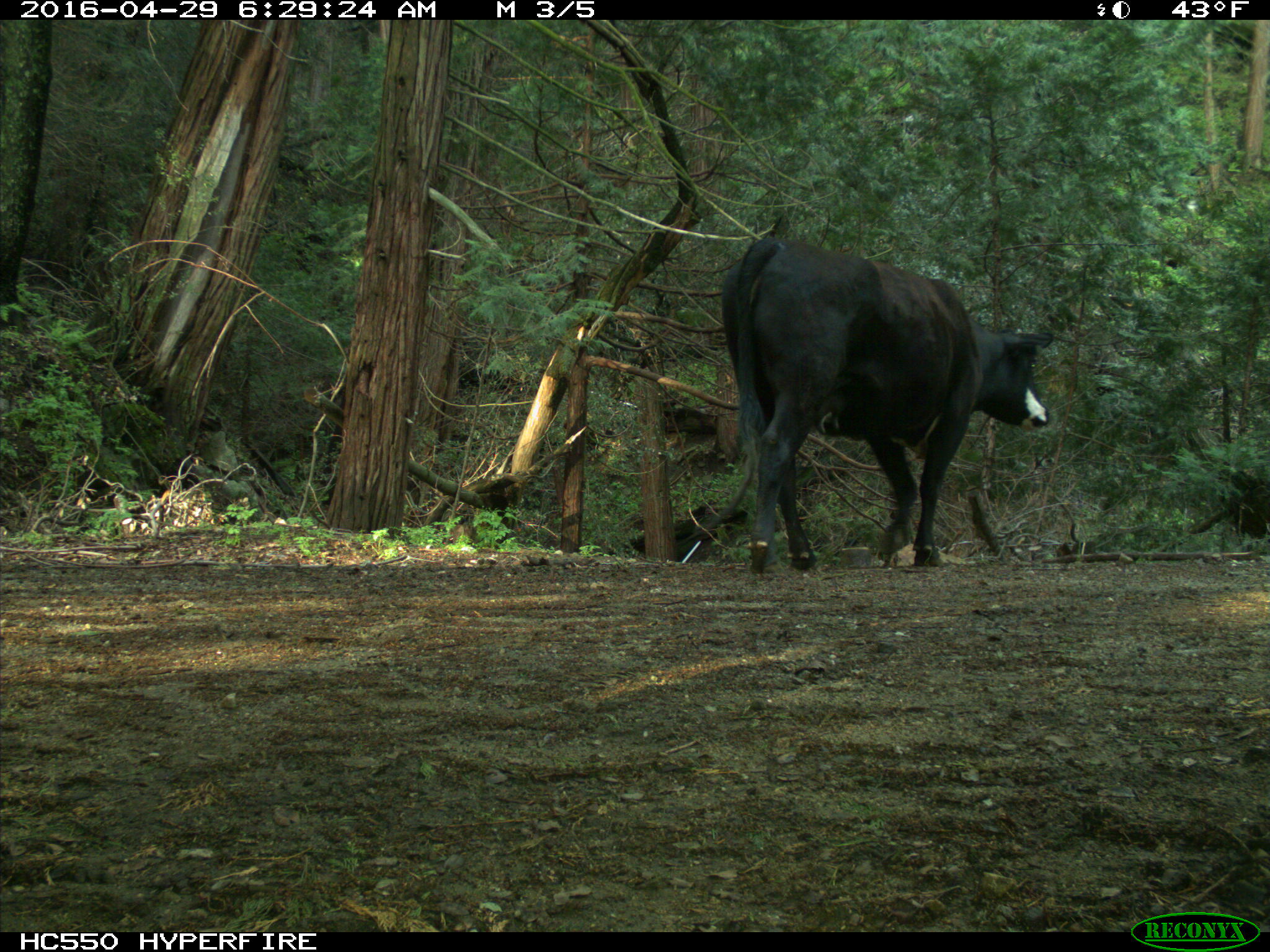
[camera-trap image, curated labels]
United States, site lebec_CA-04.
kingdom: Animalia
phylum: Chordata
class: Mammalia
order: Artiodactyla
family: Bovidae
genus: Bos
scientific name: Bos taurus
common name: domestic cow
Bos taurus (domestic cow).